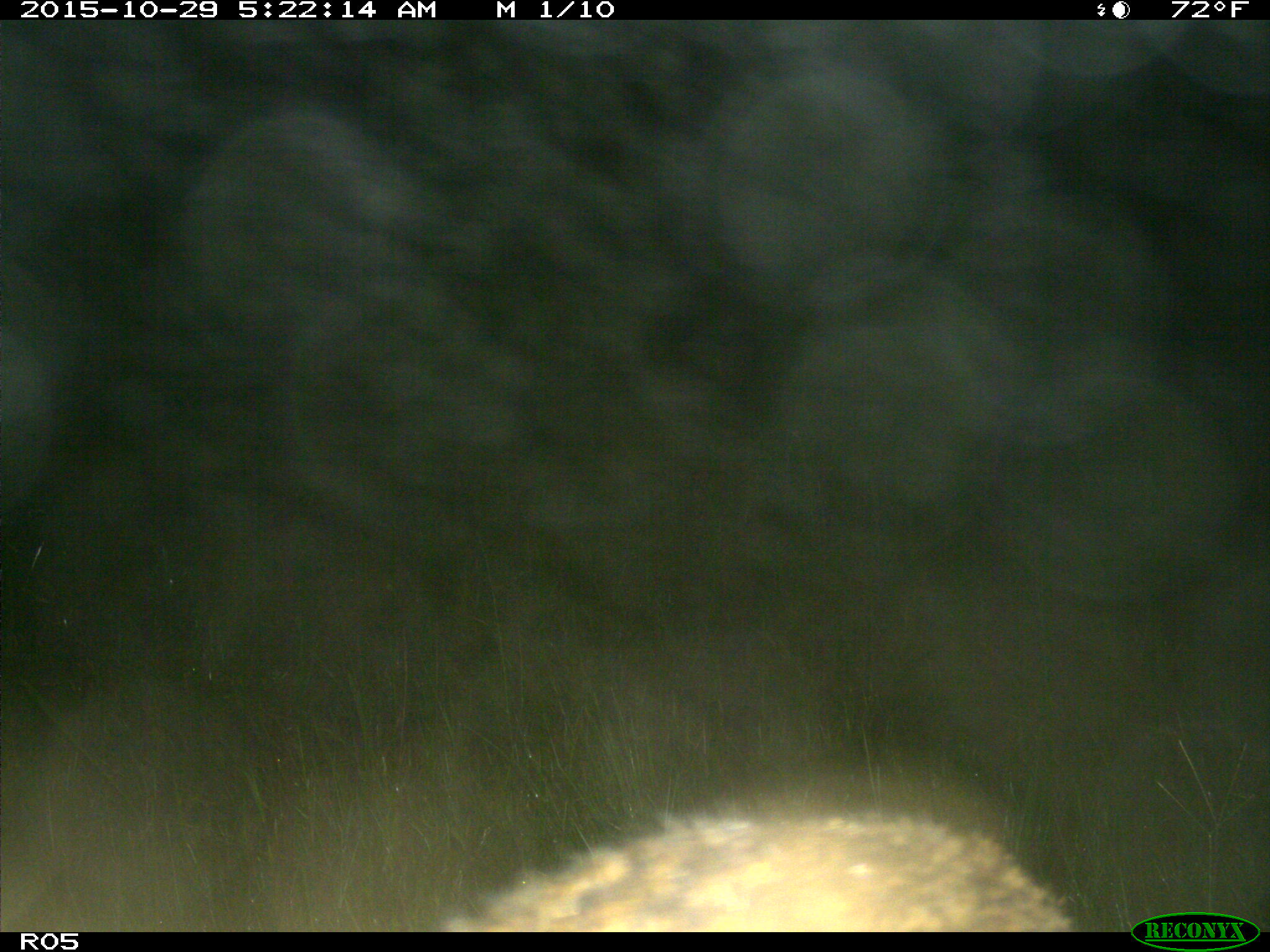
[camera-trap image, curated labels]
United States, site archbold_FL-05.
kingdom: Animalia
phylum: Chordata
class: Mammalia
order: Carnivora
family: Felidae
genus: Lynx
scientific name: Lynx rufus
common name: bobcat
Lynx rufus (bobcat).